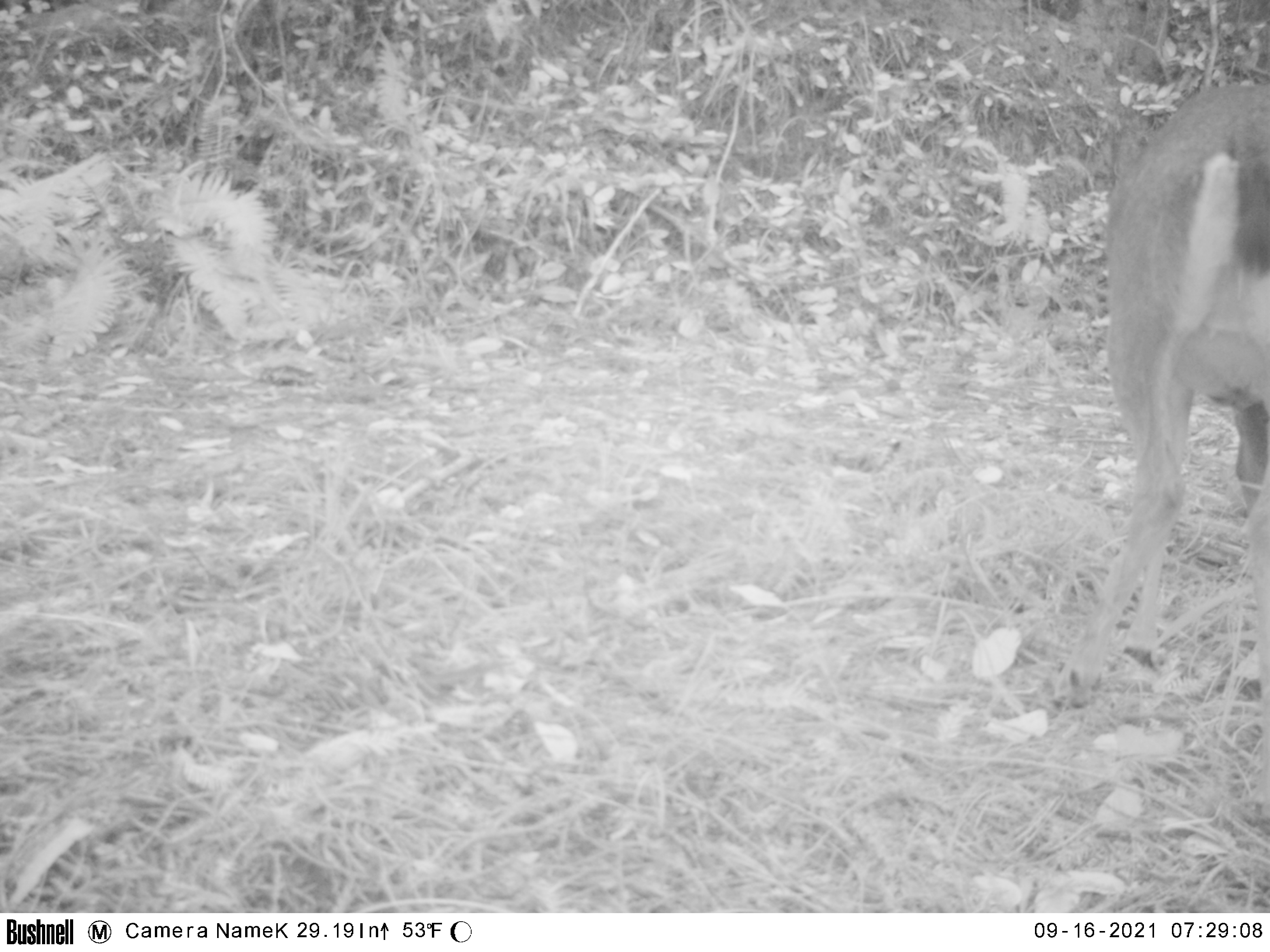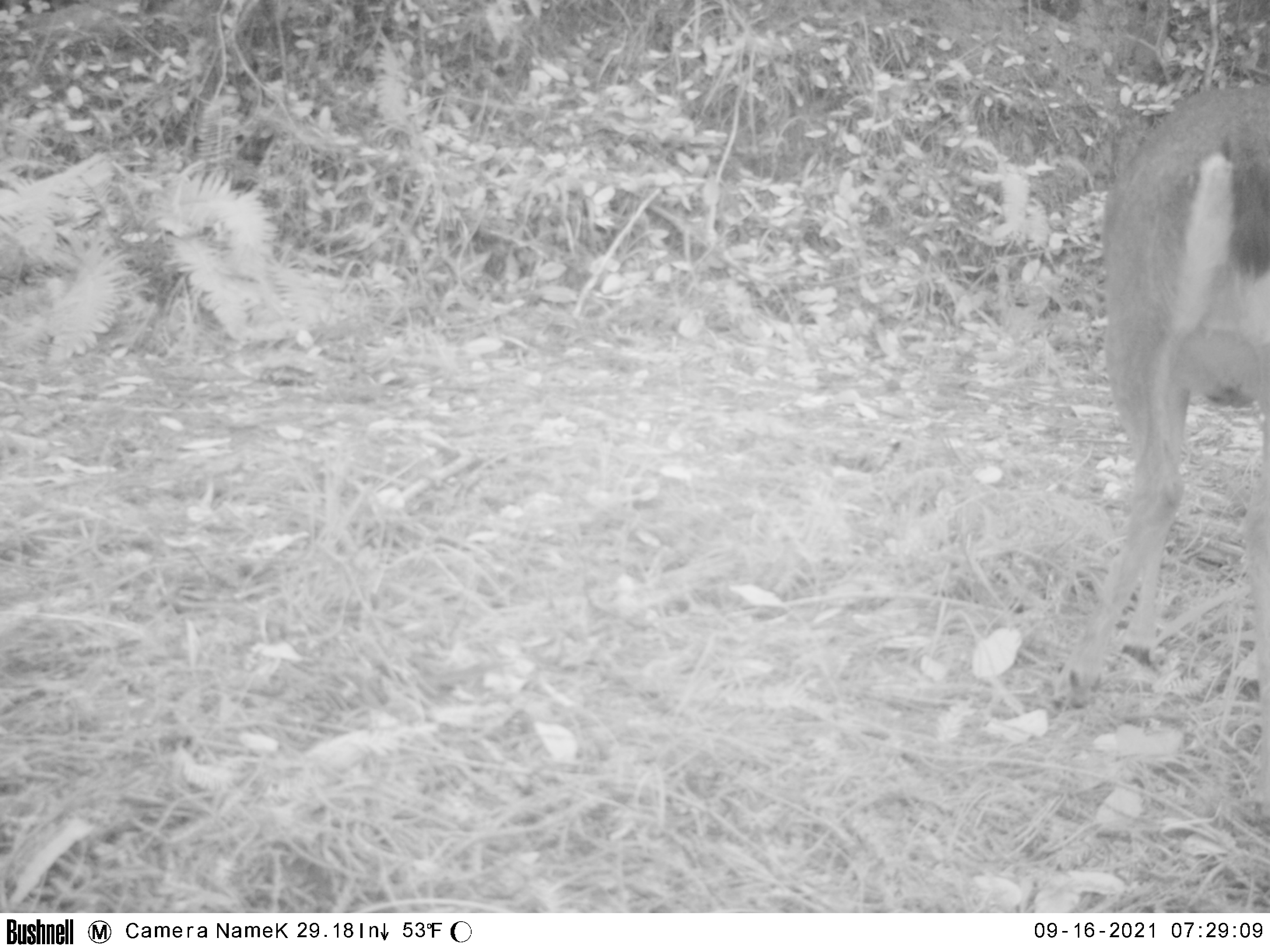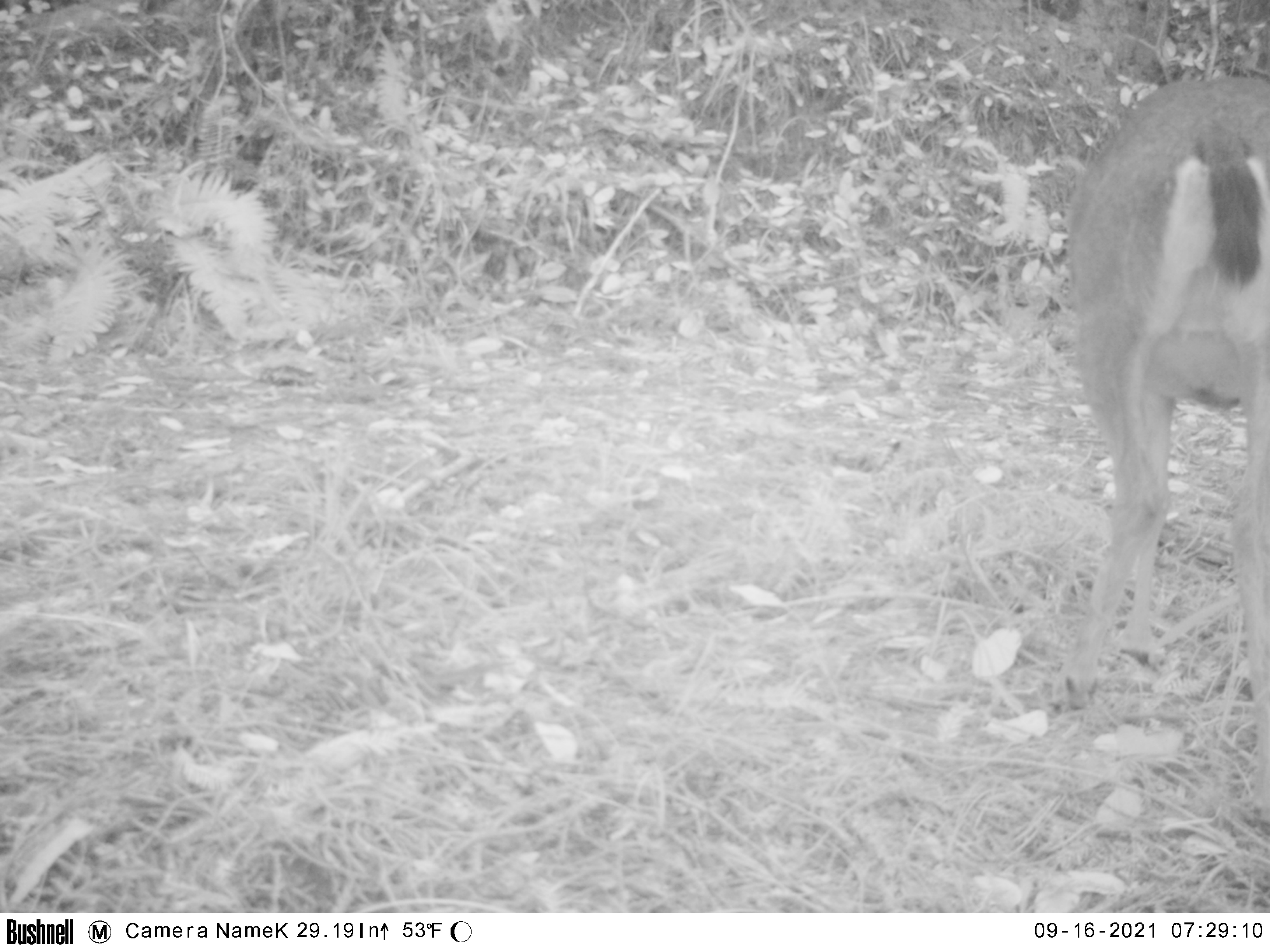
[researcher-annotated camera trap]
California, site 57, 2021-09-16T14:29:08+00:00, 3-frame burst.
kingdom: Animalia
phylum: Chordata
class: Mammalia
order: Artiodactyla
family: Cervidae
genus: Odocoileus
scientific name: Odocoileus hemionus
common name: mule deer